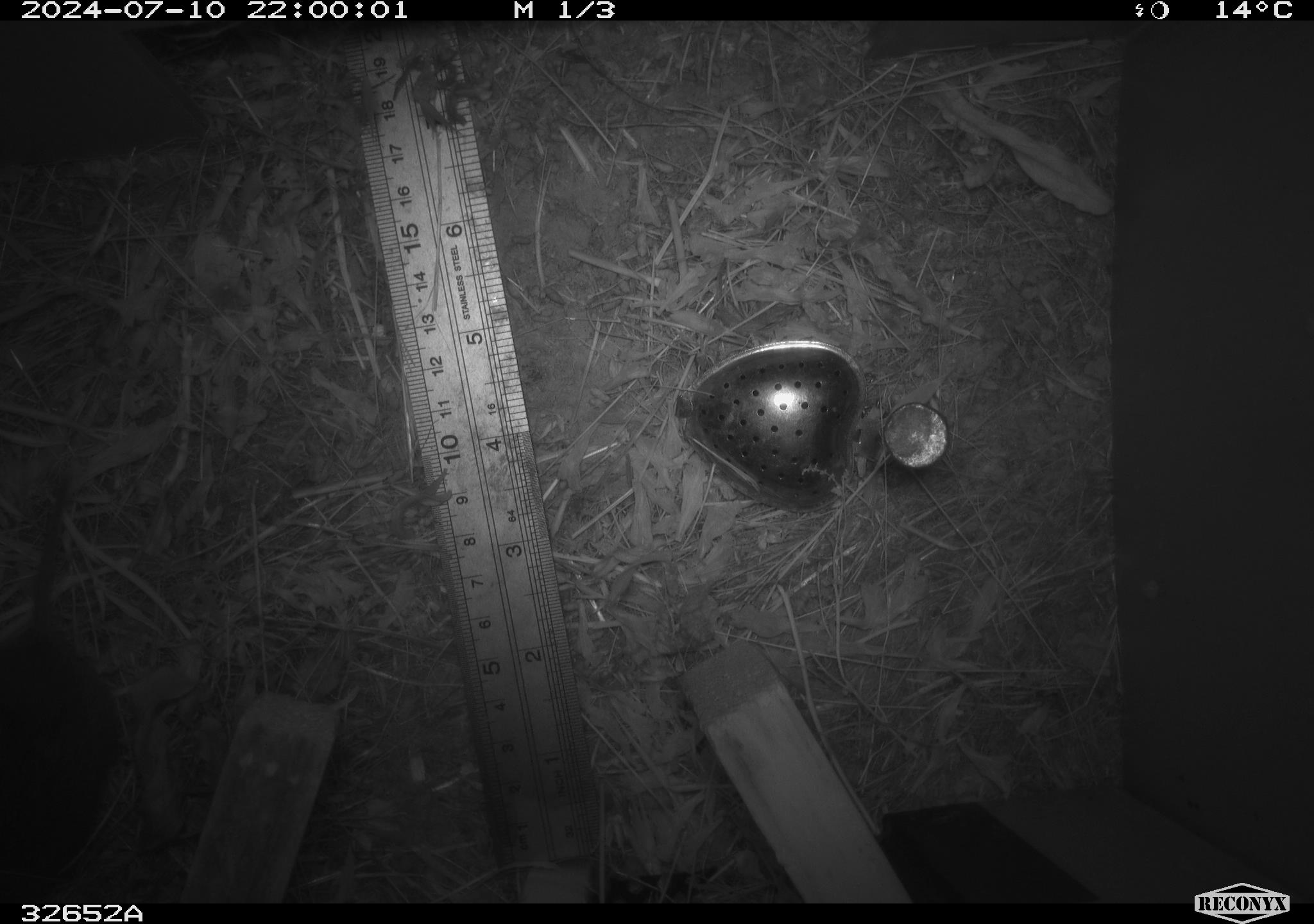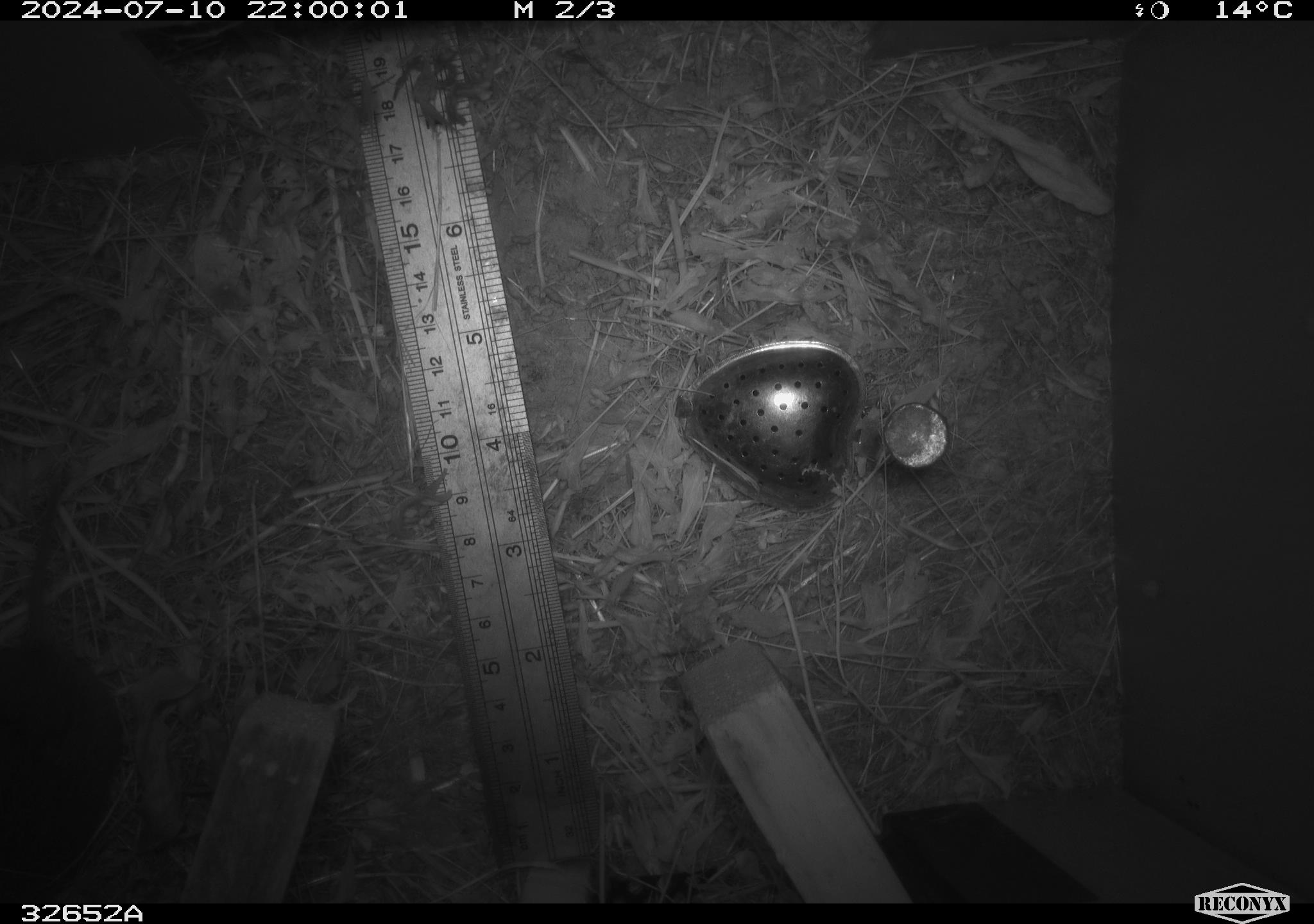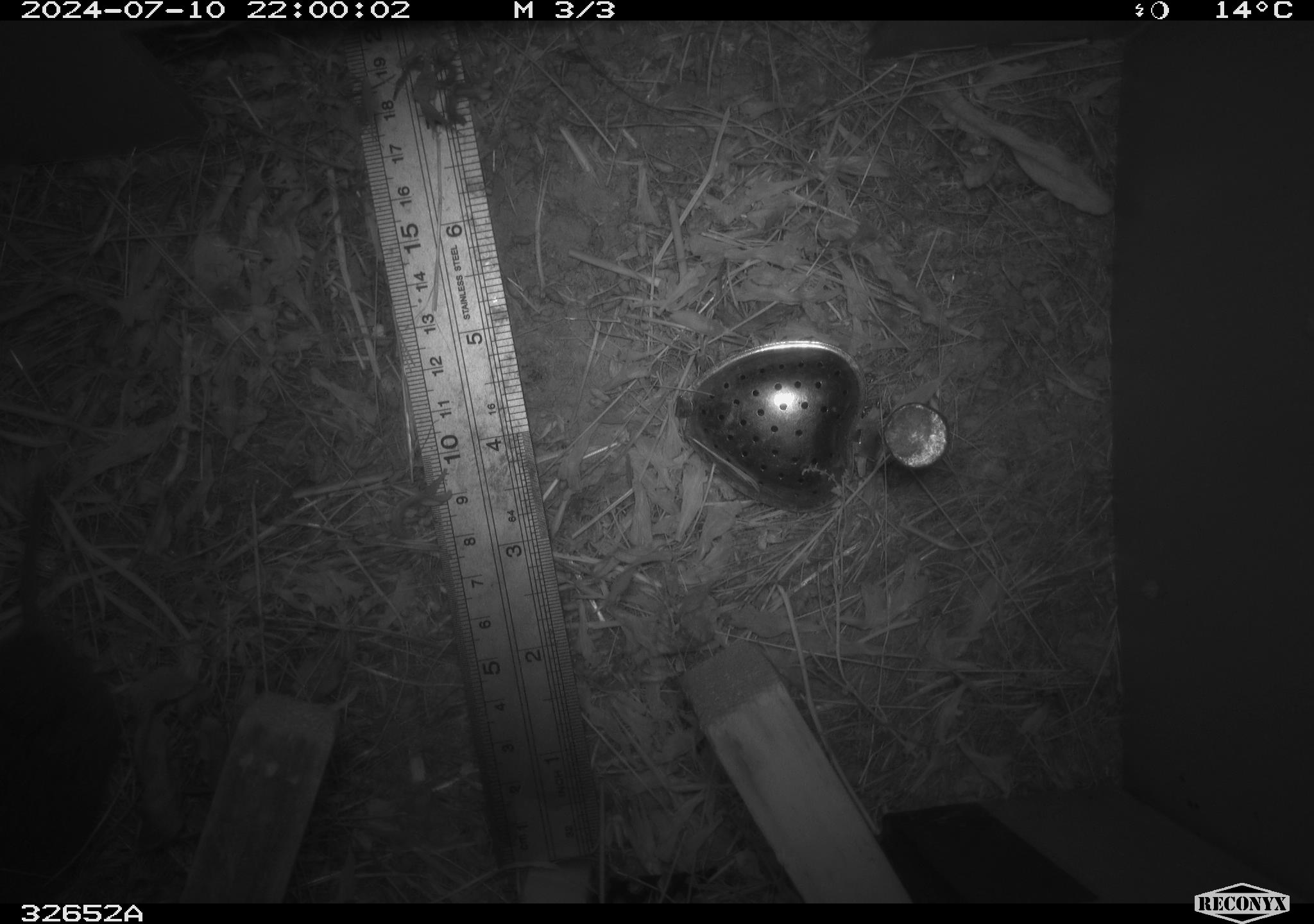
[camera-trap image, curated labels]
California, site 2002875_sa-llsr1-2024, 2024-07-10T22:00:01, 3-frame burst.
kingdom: Animalia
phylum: Chordata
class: Mammalia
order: Rodentia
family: Cricetidae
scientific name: Arvicolinae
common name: voles, lemmings, and muskrats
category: arvicolinae subfamily